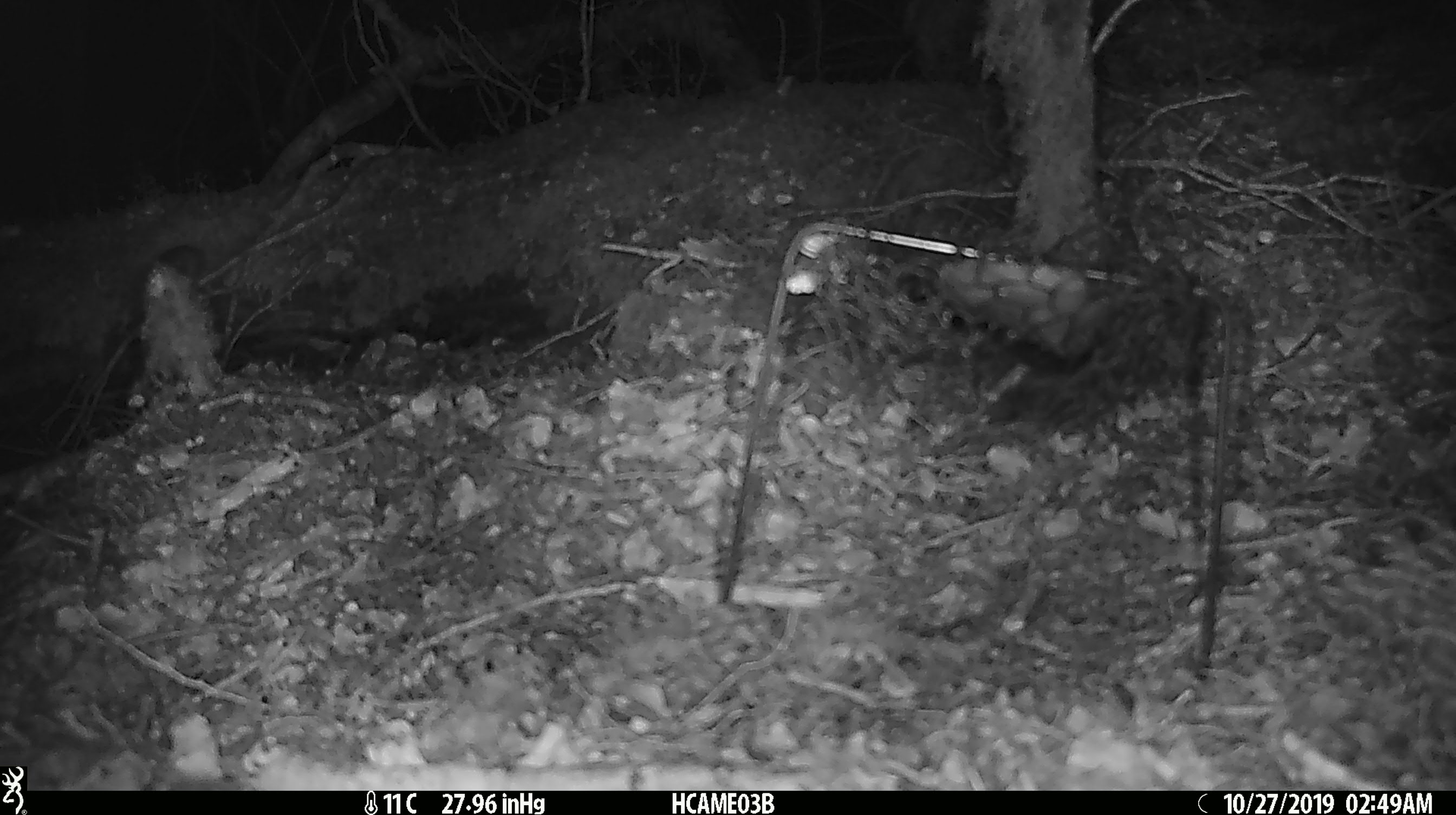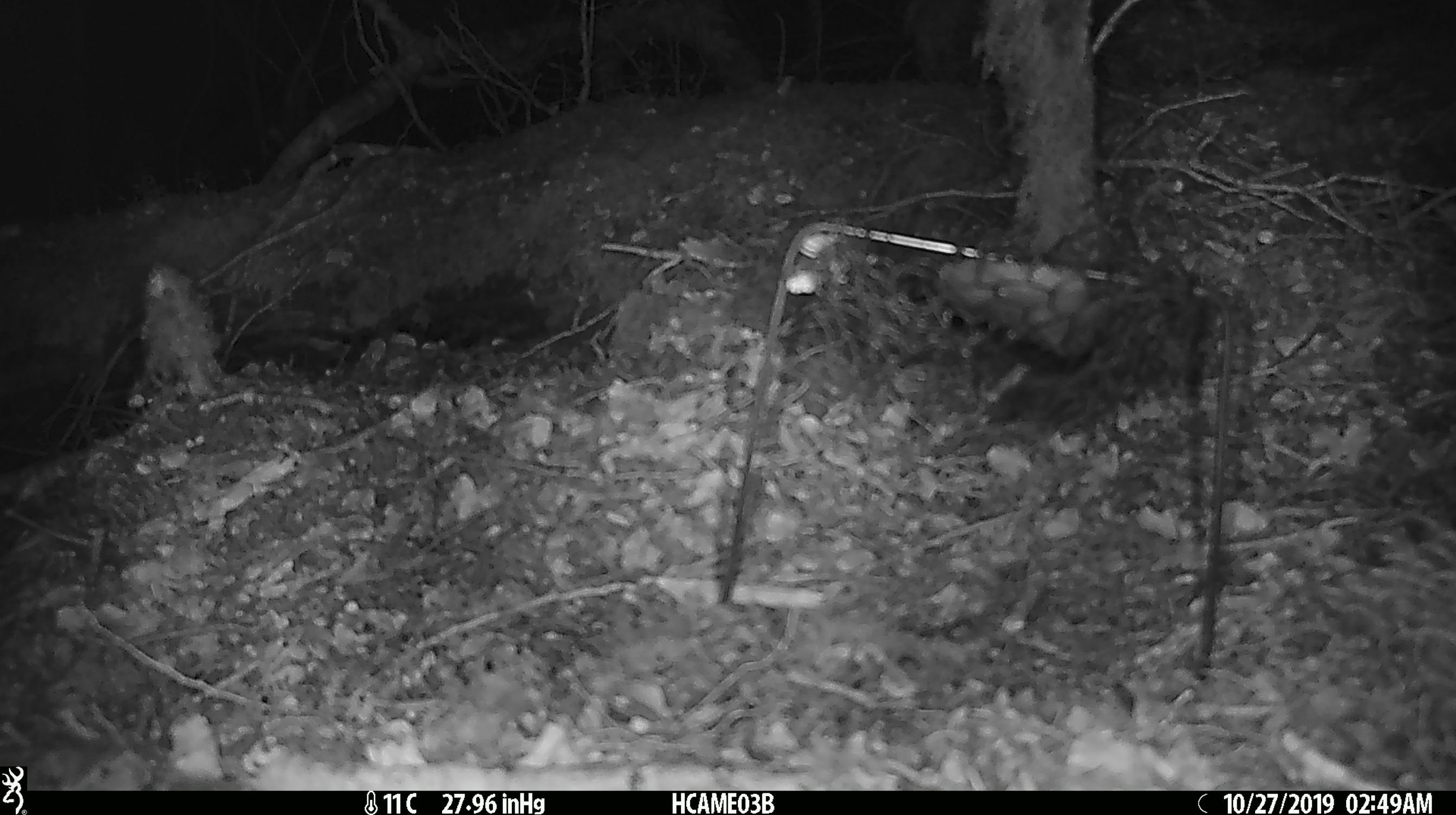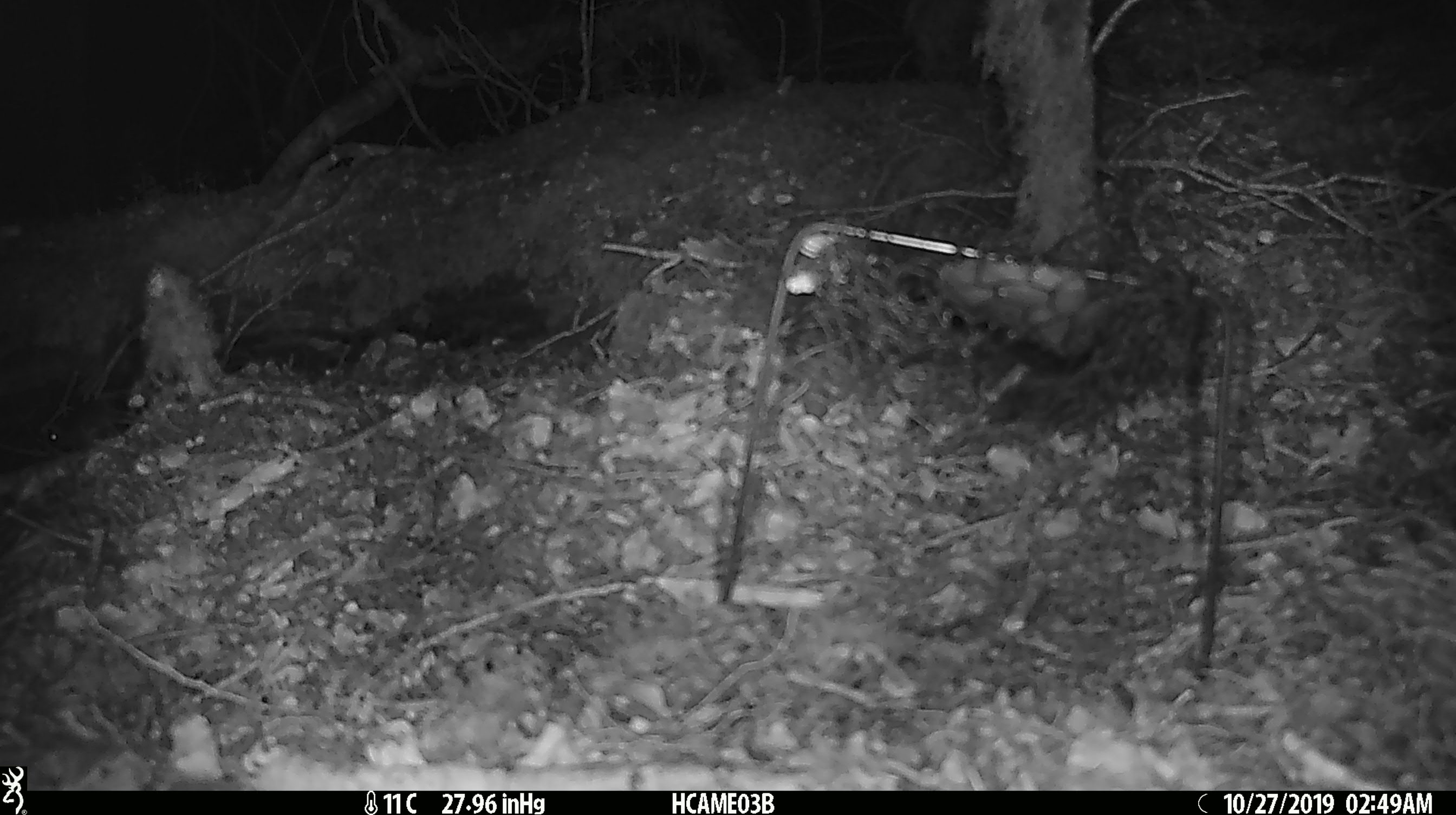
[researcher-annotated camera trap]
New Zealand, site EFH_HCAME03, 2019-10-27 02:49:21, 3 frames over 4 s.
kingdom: Animalia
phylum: Chordata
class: Mammalia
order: Rodentia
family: Muridae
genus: Mus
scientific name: Mus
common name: mouse